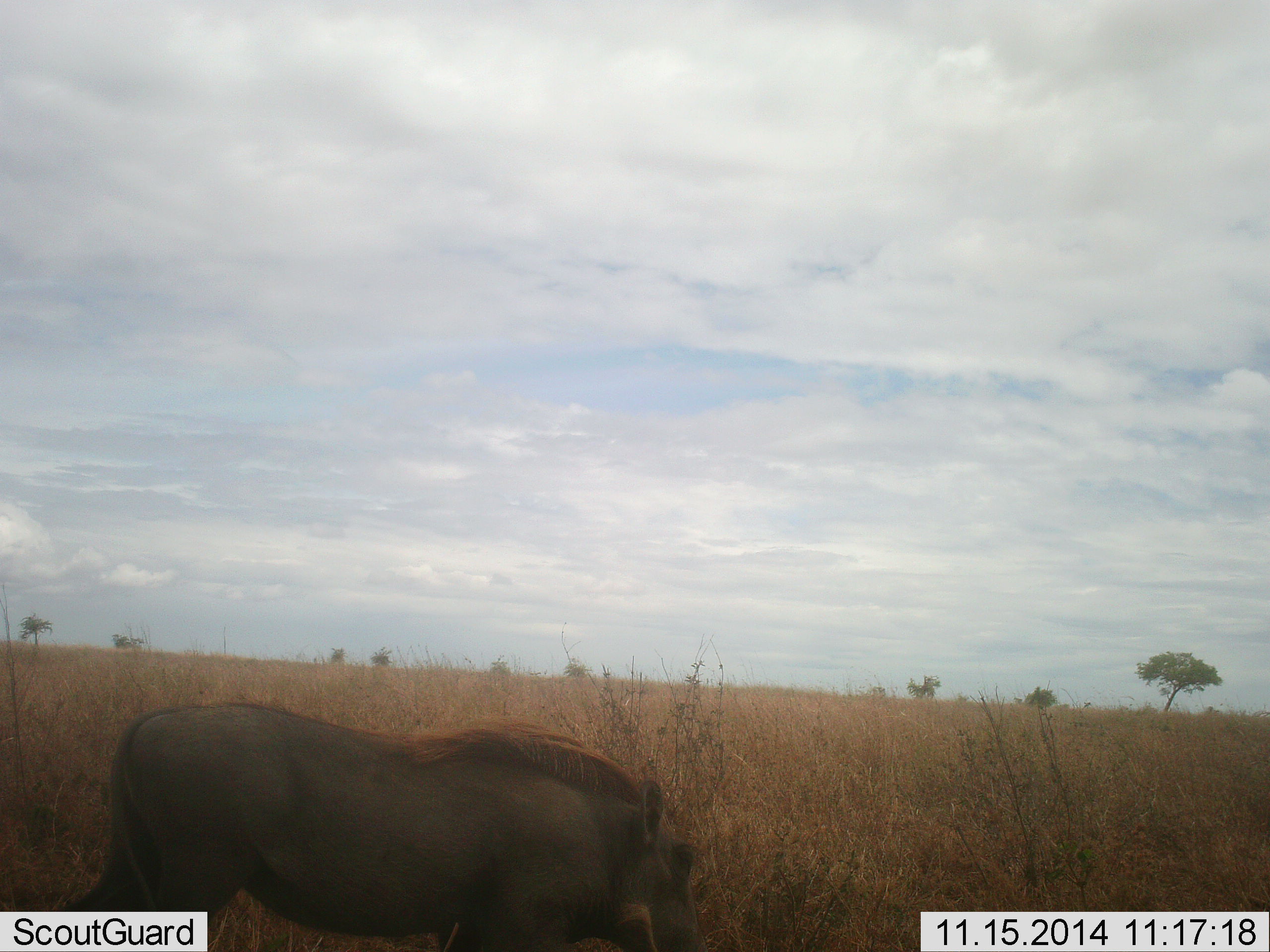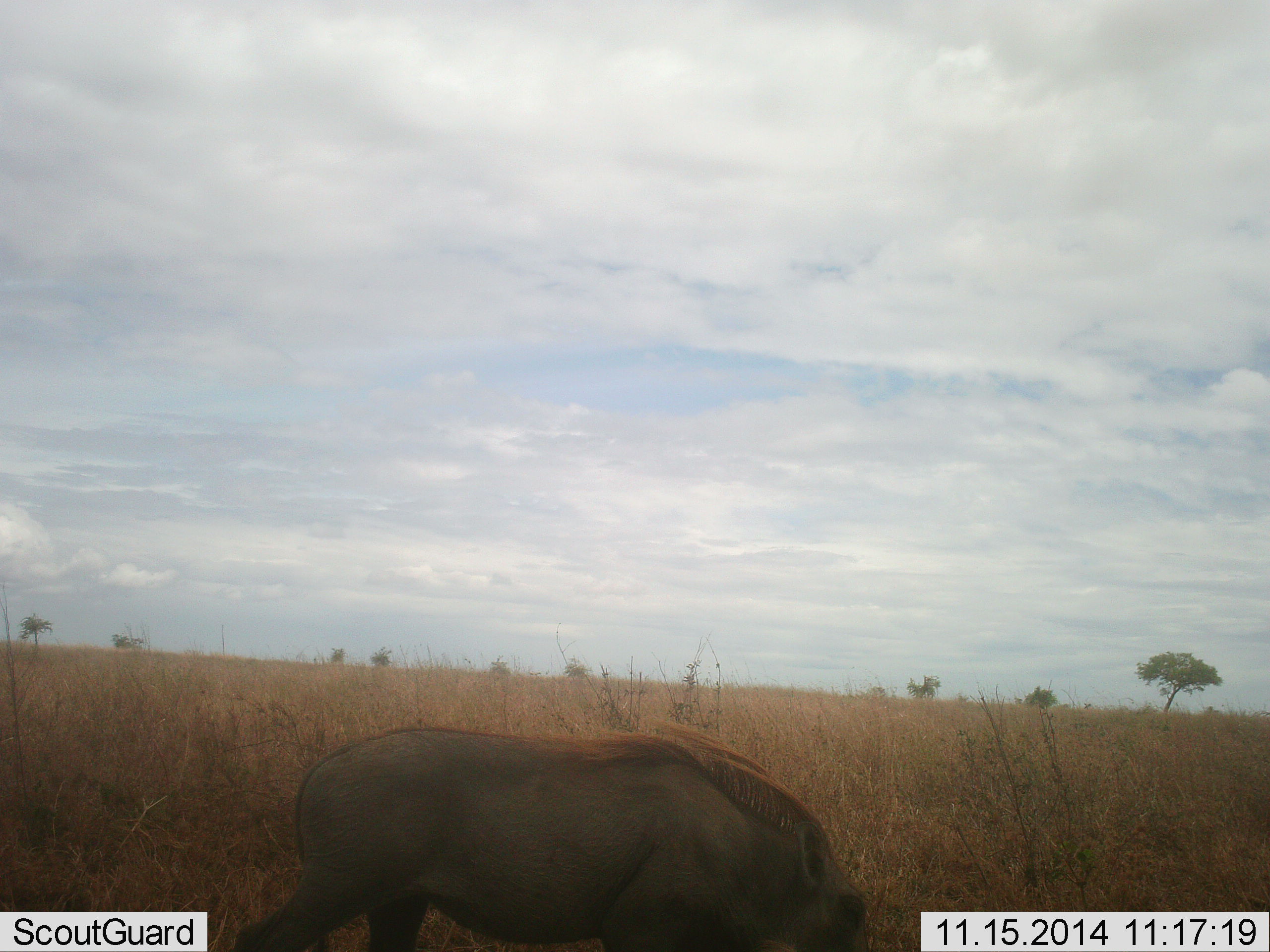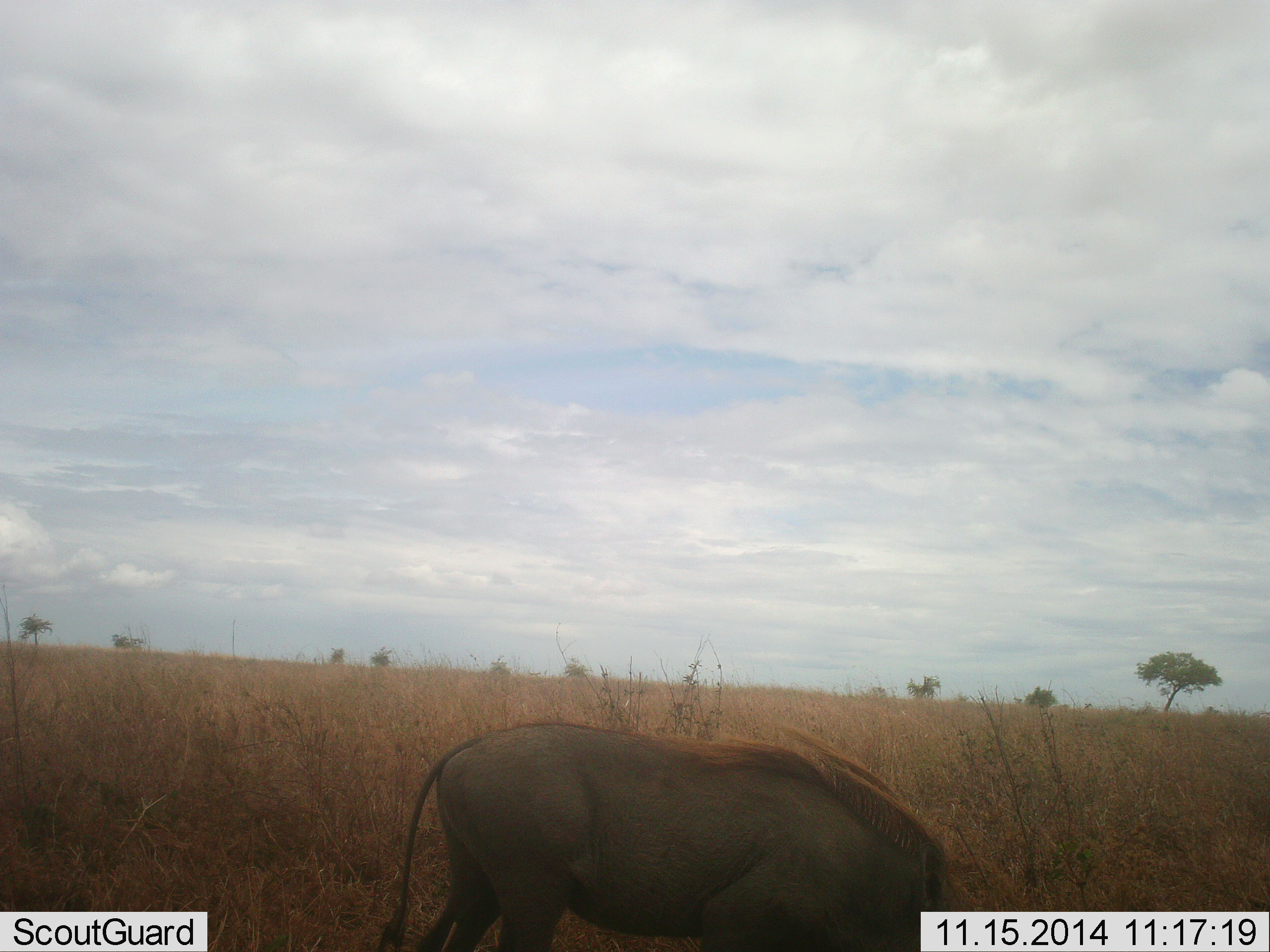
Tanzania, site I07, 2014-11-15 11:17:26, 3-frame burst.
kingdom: Animalia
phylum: Chordata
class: Mammalia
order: Artiodactyla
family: Suidae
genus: Phacochoerus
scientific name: Phacochoerus africanus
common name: warthog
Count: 1.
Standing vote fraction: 0%.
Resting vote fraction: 0%.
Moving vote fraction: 90%.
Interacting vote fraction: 0%.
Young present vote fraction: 0%.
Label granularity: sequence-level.